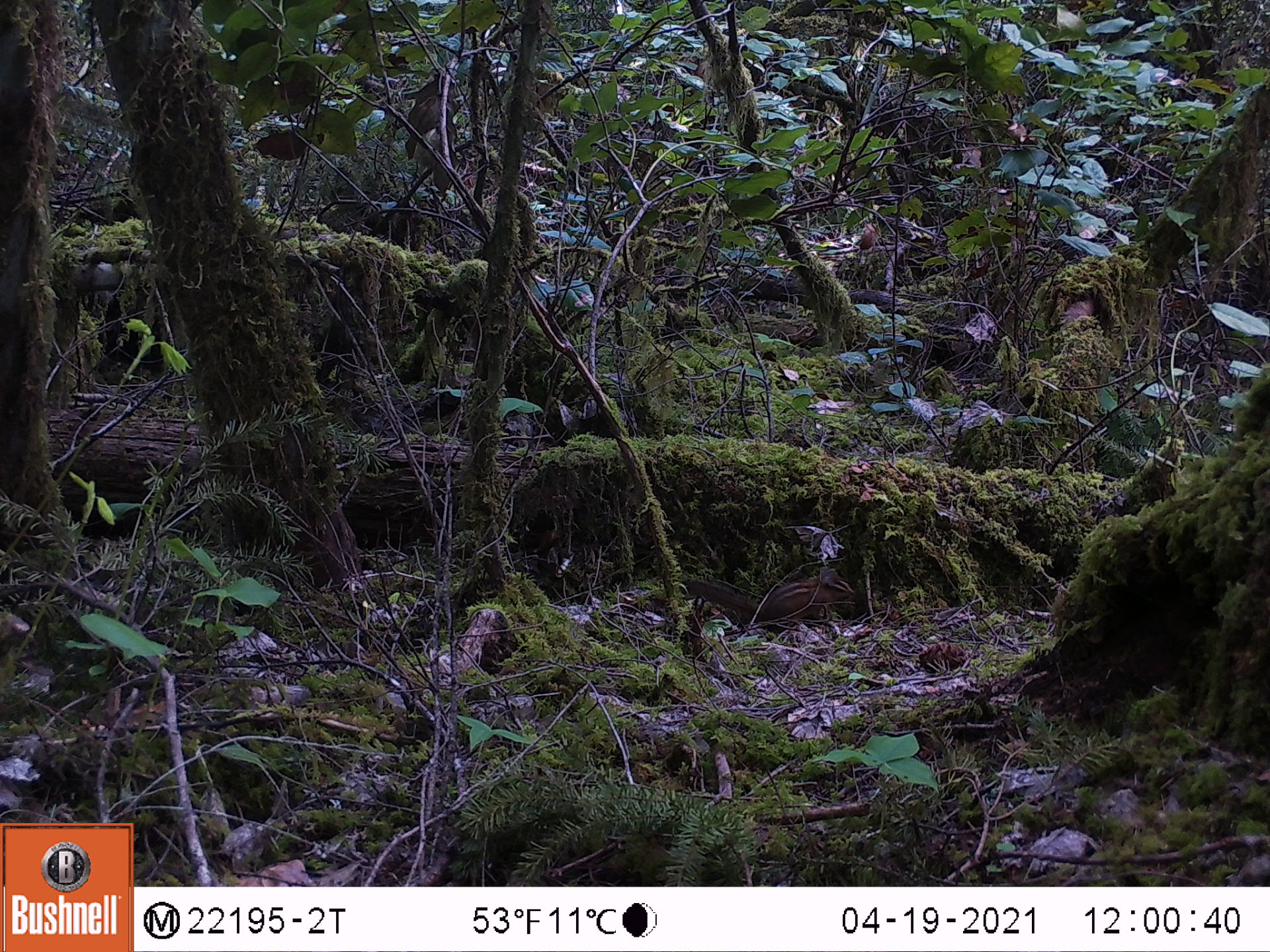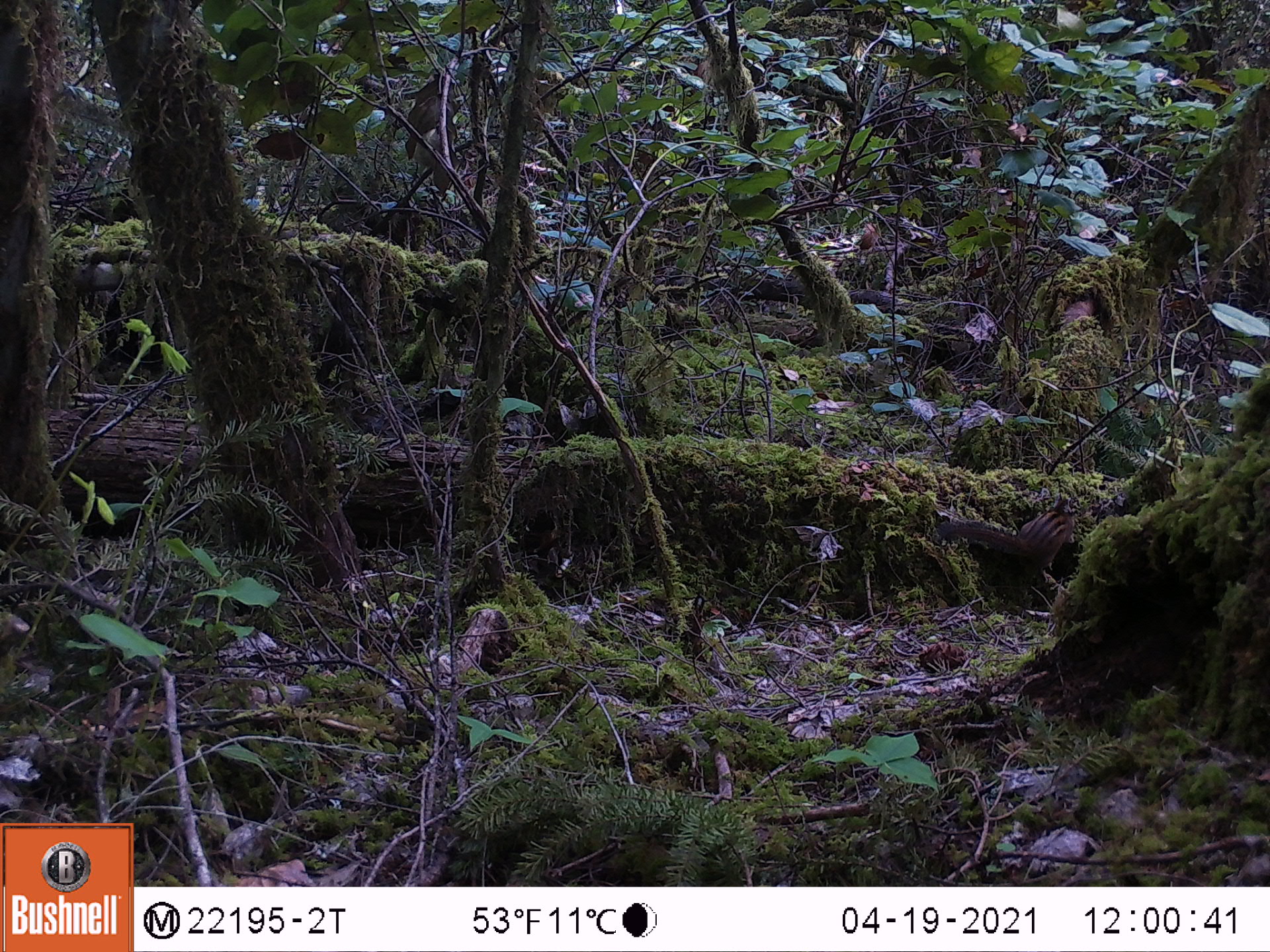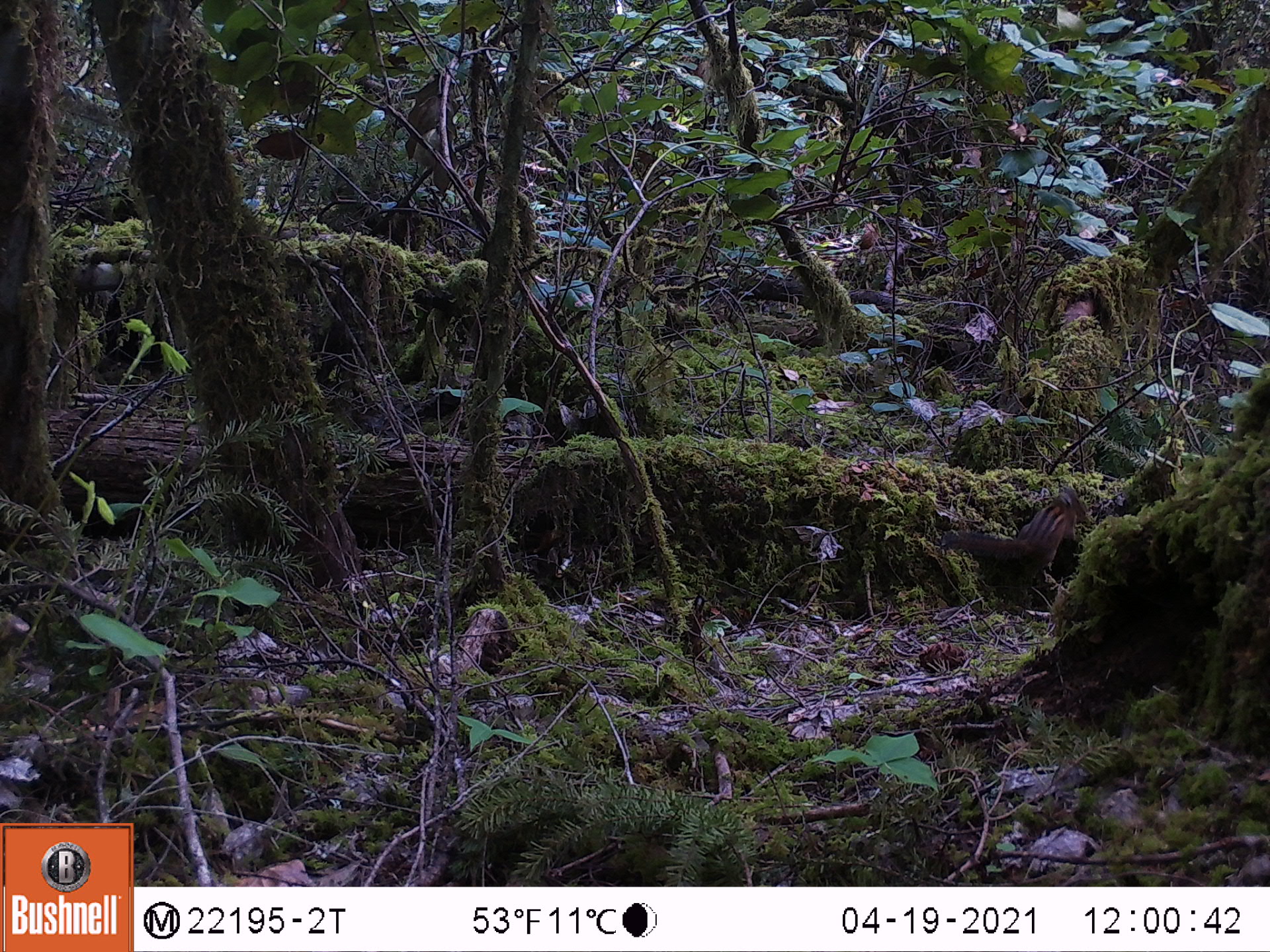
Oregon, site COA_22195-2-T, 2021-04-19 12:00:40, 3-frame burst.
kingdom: Animalia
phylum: Chordata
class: Mammalia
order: Rodentia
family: Sciuridae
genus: Neotamias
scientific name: Neotamias townsendii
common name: townsend's chipmunk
Townsend's chipmunk (Neotamias townsendii).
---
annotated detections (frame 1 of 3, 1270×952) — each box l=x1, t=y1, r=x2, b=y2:
townsend's chipmunk: l=662, t=547, r=881, b=654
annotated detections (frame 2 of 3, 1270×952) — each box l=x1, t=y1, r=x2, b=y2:
townsend's chipmunk: l=912, t=485, r=1102, b=601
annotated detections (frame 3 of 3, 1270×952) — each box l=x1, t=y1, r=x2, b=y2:
townsend's chipmunk: l=930, t=474, r=1102, b=603